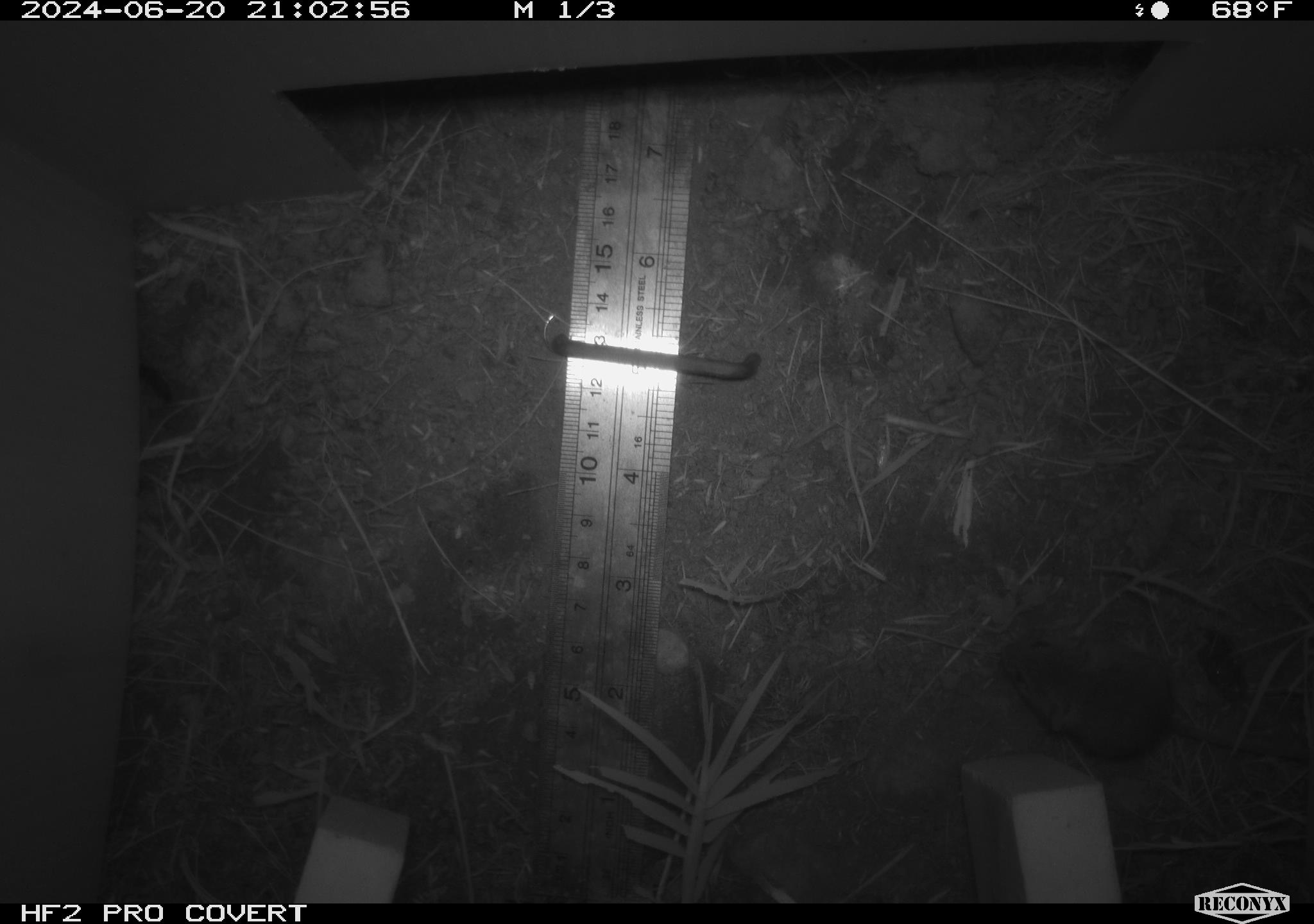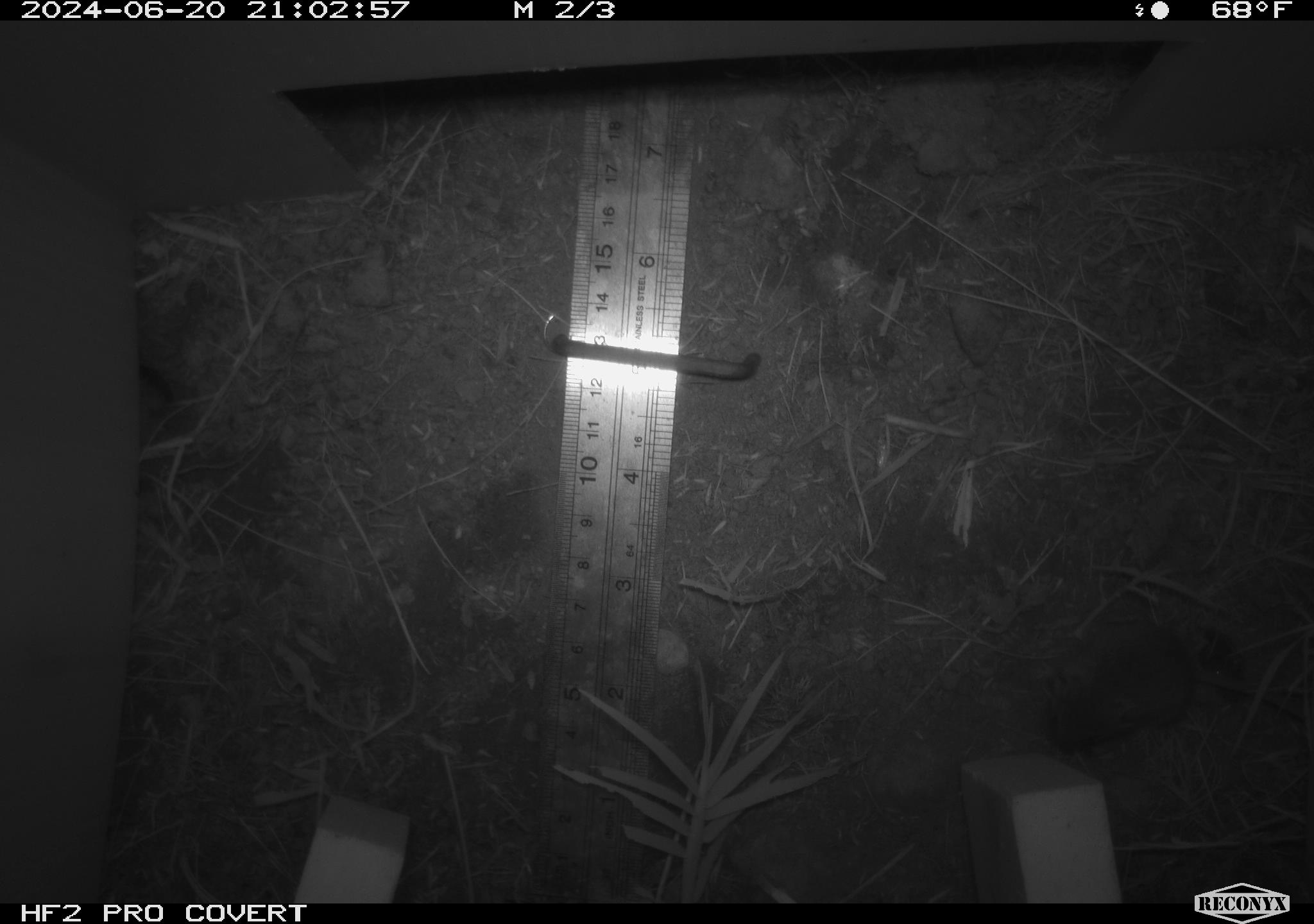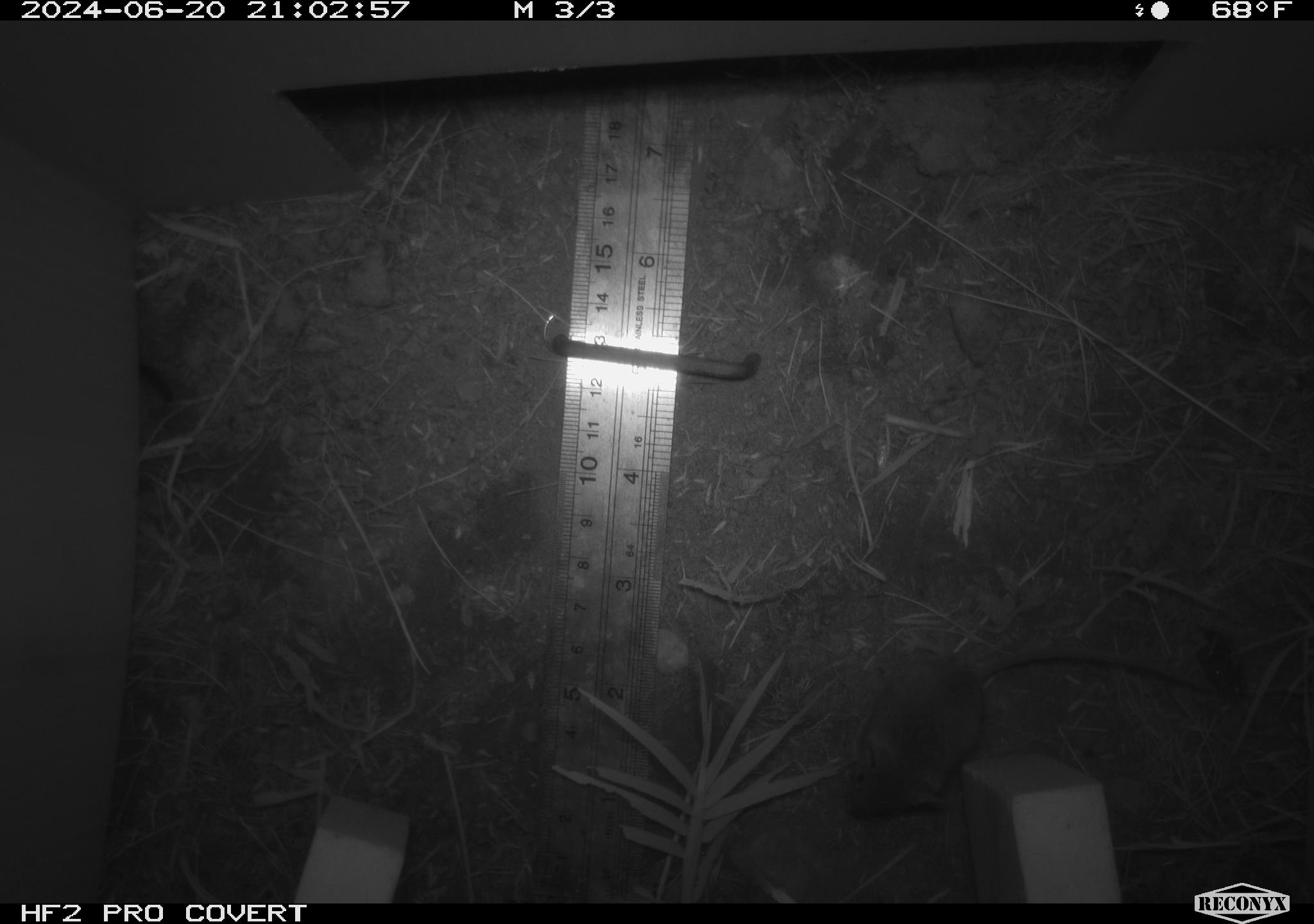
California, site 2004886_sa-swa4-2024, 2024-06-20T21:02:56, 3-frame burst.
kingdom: Animalia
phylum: Chordata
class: Mammalia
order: Rodentia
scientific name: Rodentia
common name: mouse species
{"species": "mouse species (Rodentia)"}